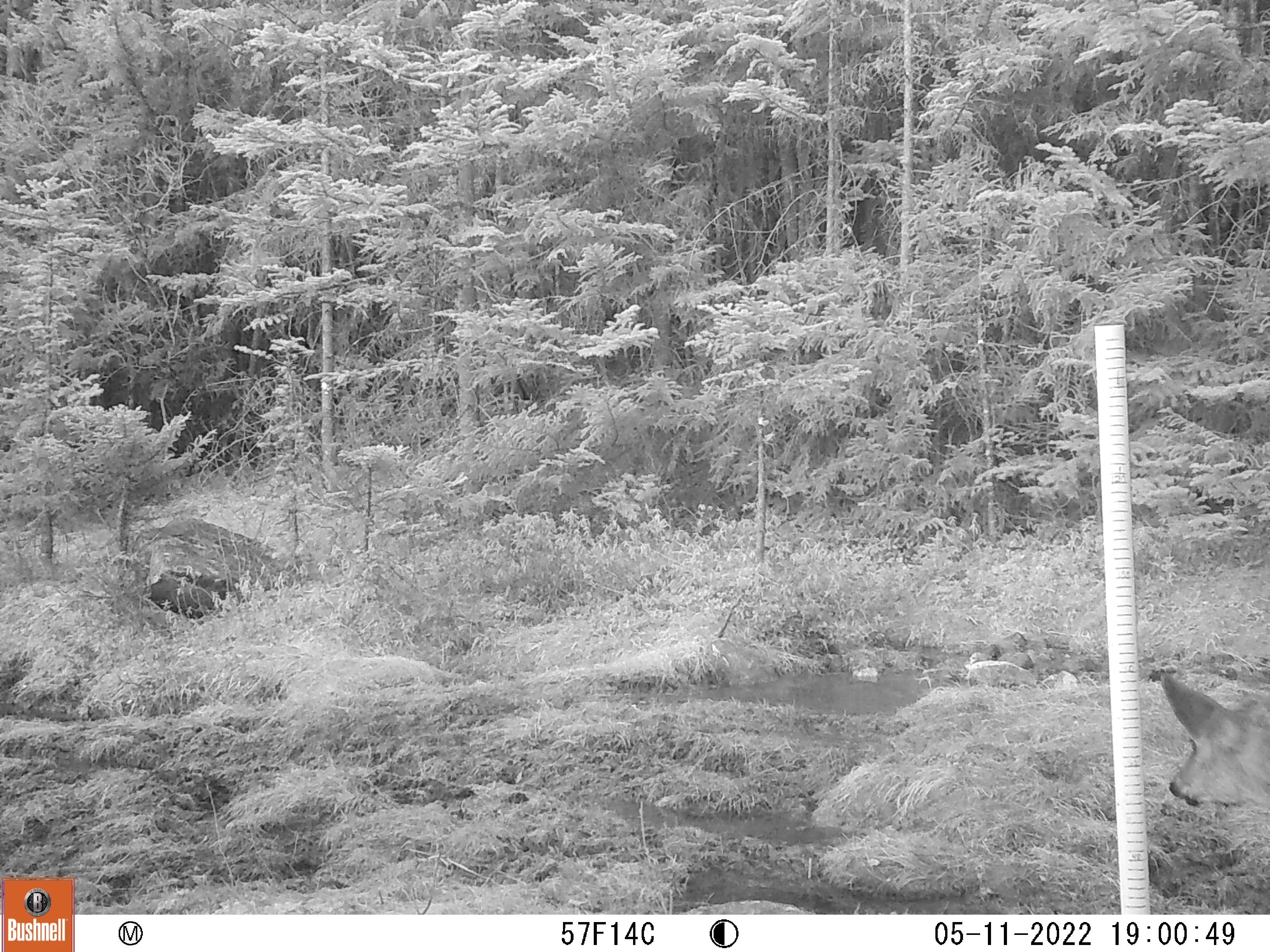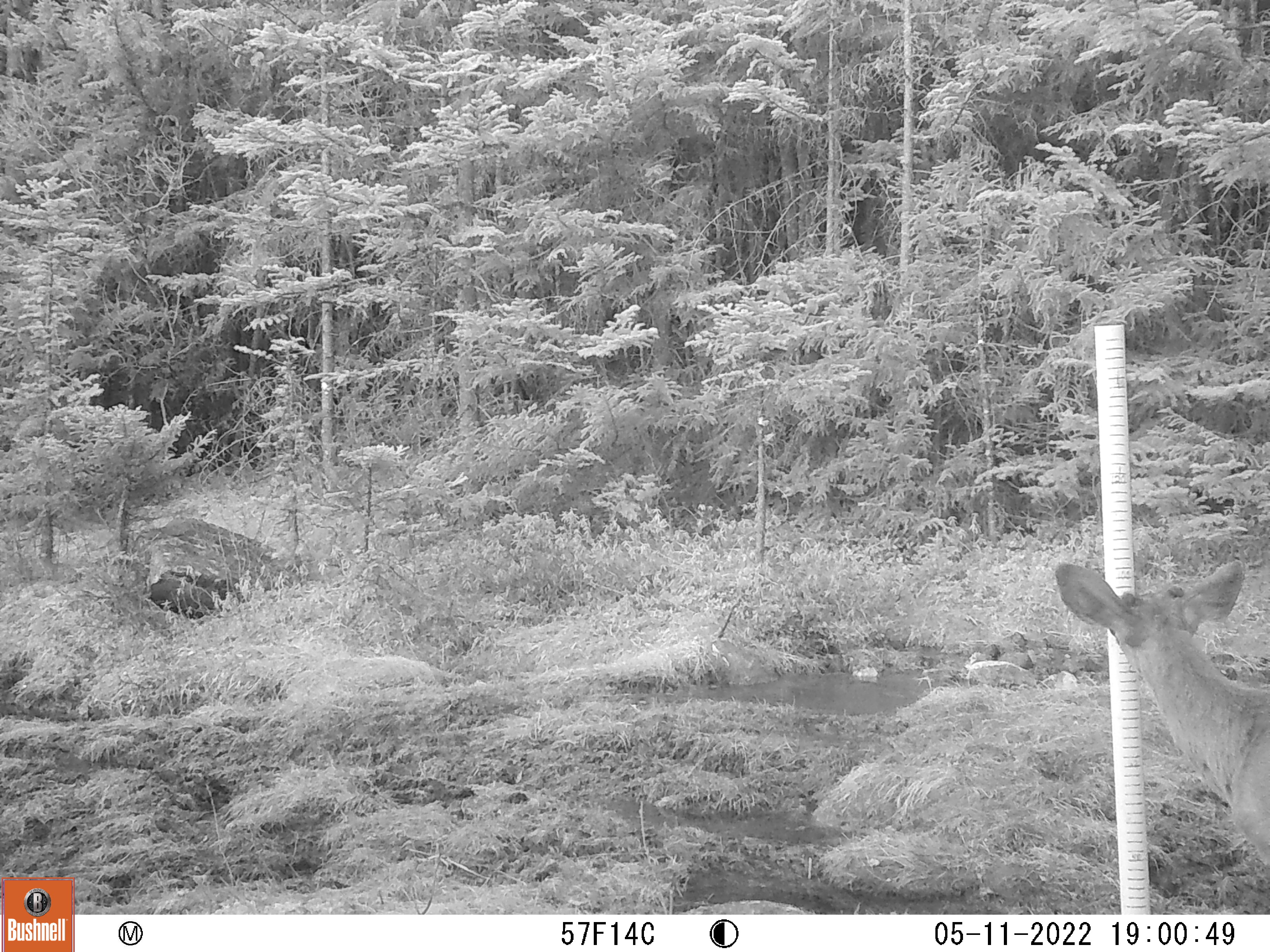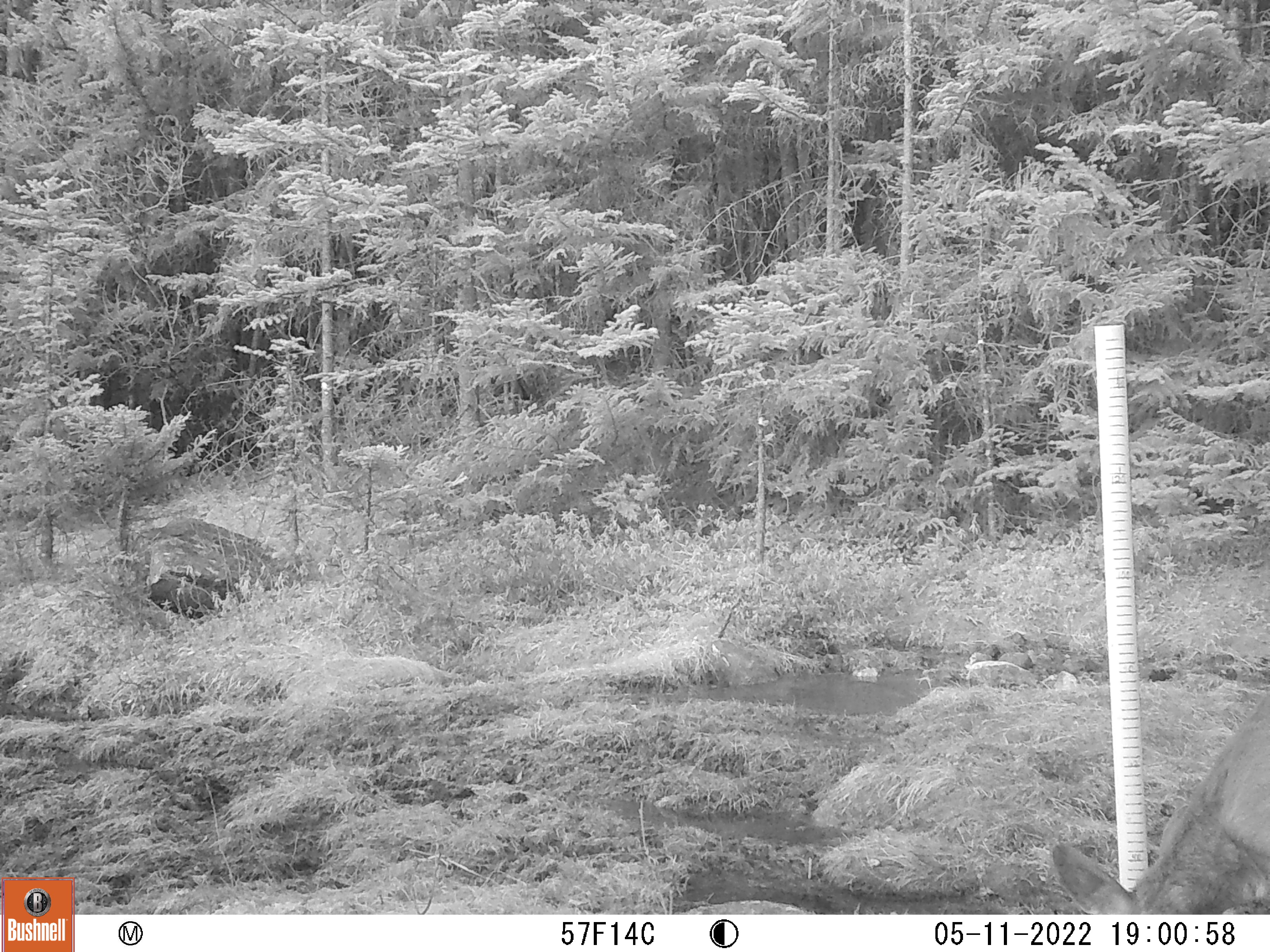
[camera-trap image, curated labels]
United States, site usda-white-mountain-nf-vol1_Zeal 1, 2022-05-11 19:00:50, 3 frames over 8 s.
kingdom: Animalia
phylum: Chordata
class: Mammalia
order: Artiodactyla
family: Cervidae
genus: Odocoileus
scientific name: Odocoileus virginianus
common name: white-tailed deer